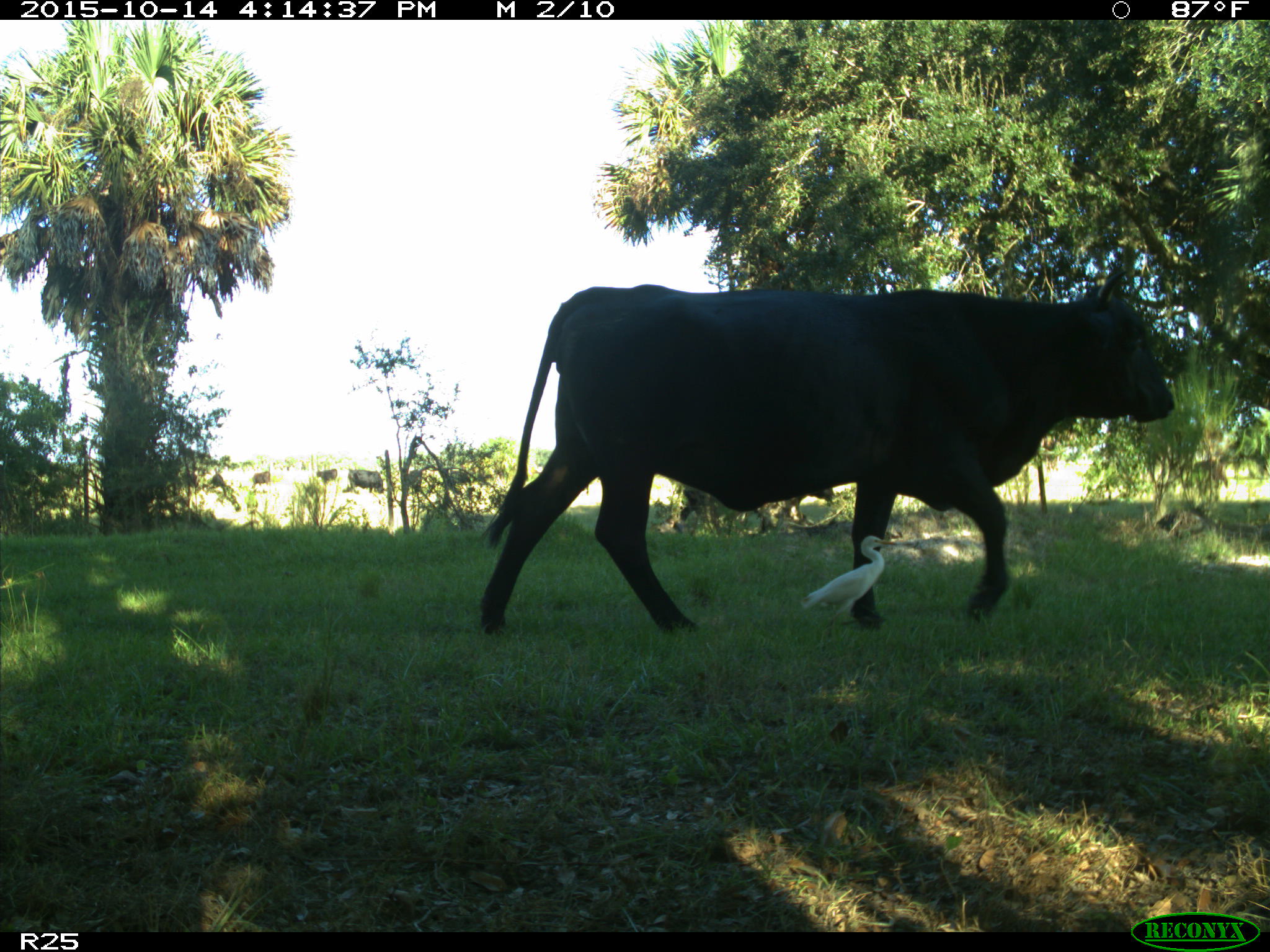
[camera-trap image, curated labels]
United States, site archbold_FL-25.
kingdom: Animalia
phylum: Chordata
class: Mammalia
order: Artiodactyla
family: Bovidae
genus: Bos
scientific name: Bos taurus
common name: domestic cow